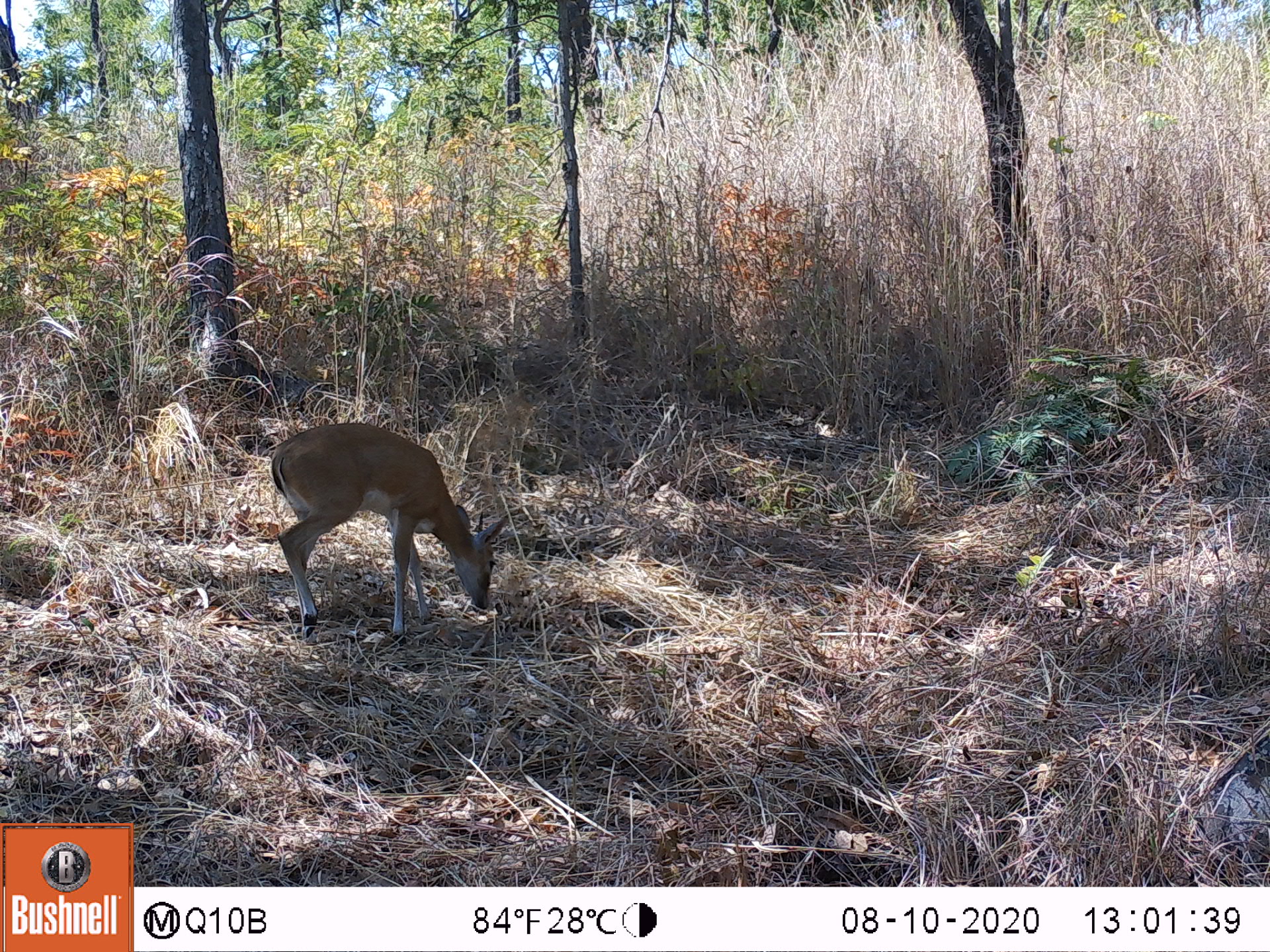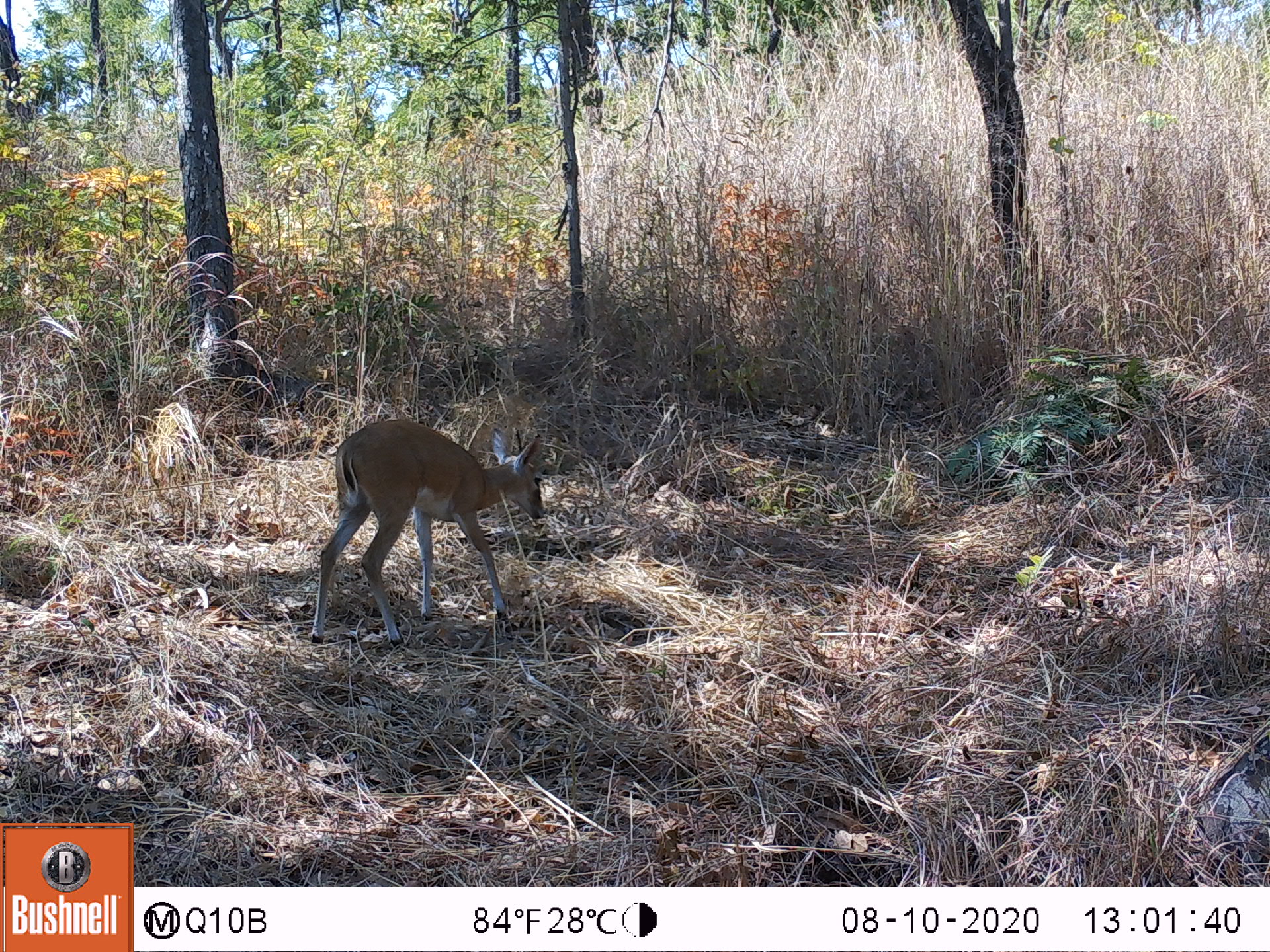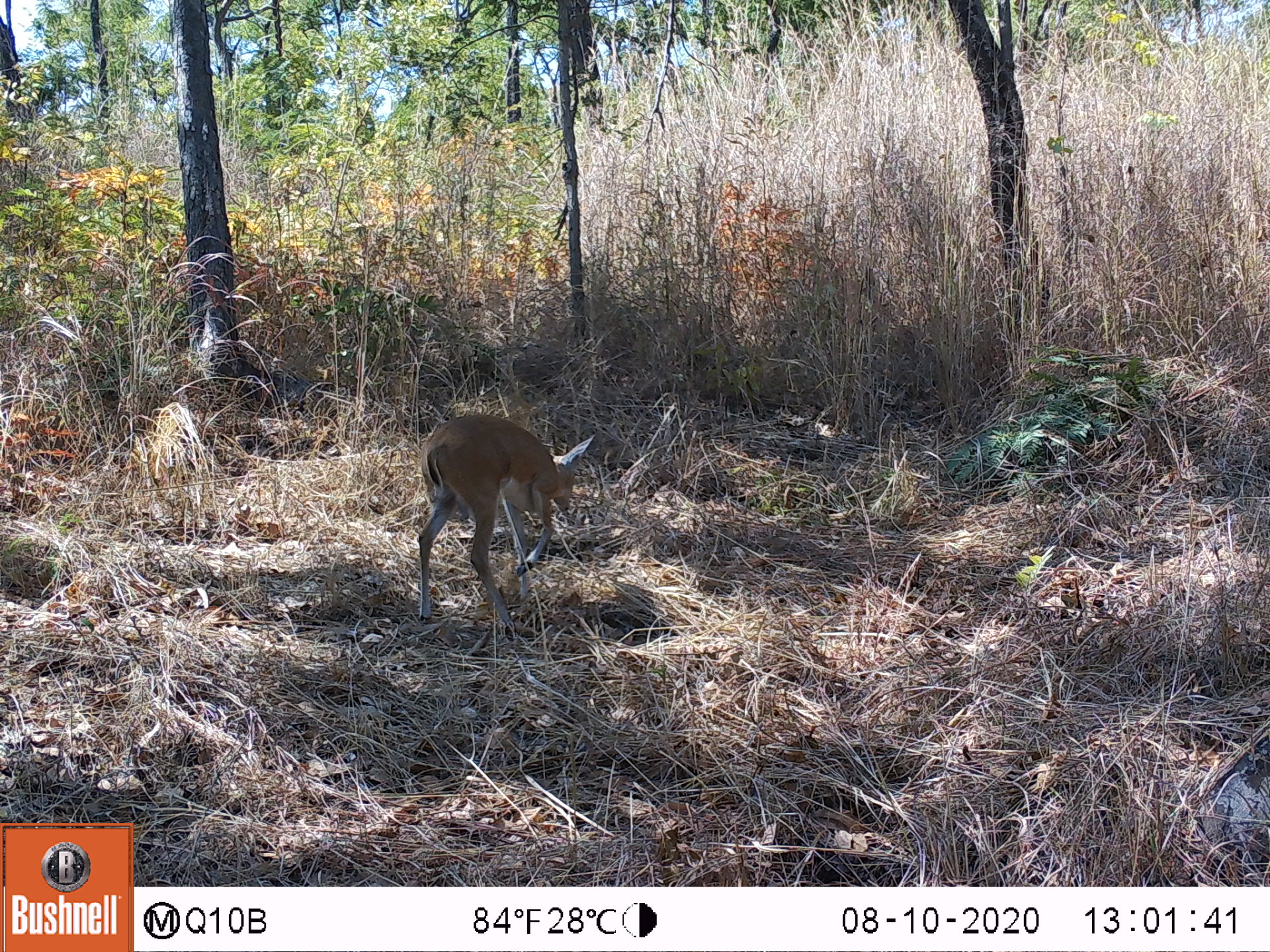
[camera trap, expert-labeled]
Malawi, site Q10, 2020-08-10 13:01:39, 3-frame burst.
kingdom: Animalia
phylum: Chordata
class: Mammalia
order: Artiodactyla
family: Bovidae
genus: Sylvicapra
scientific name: Sylvicapra grimmia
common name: common duiker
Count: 1.